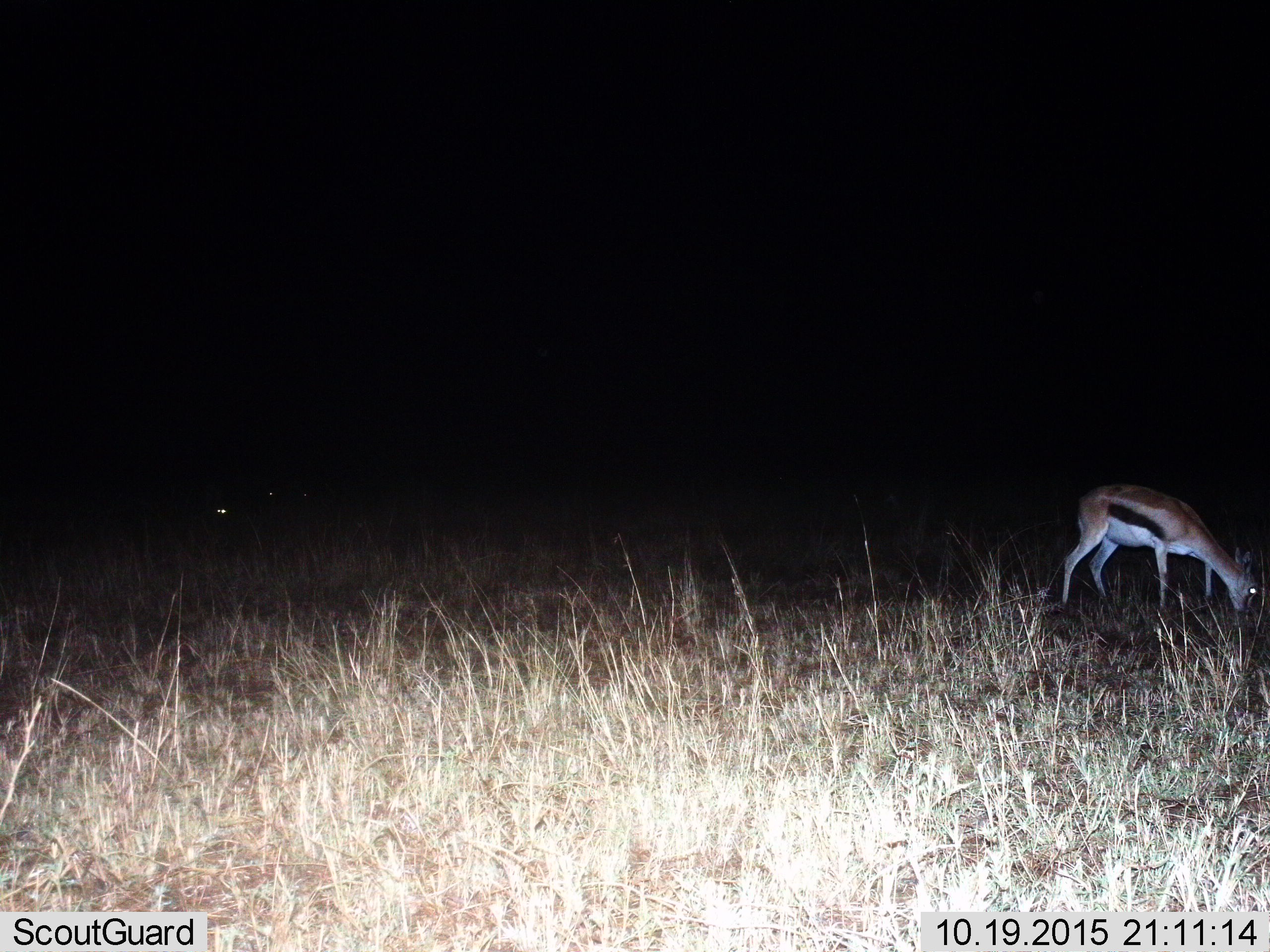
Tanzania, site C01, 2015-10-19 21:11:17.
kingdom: Animalia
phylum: Chordata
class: Mammalia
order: Artiodactyla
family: Bovidae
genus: Eudorcas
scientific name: Eudorcas thomsonii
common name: thomson's gazelle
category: gazellethomsons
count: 1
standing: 21%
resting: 0%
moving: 5%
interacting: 0%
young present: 5%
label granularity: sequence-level